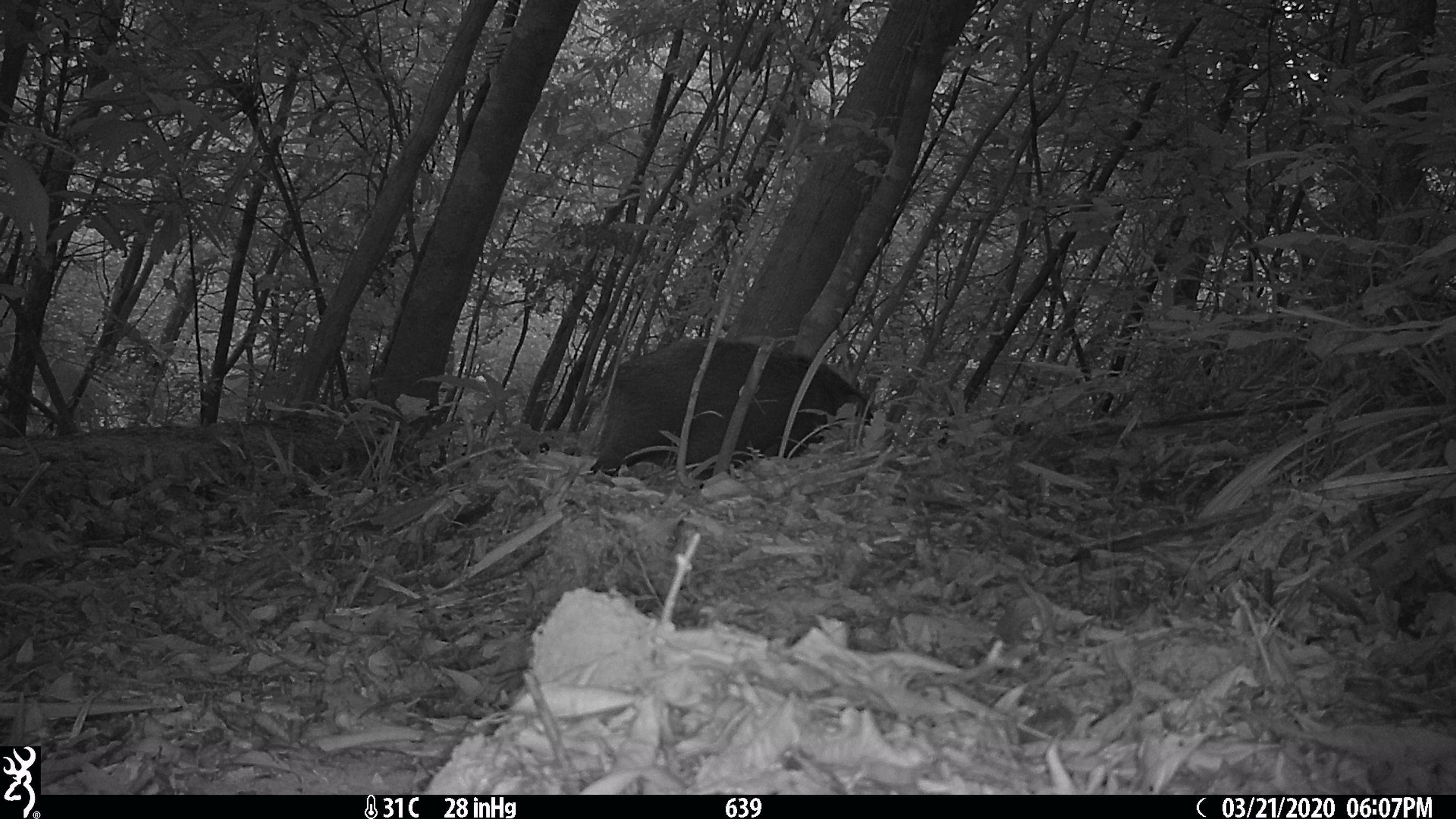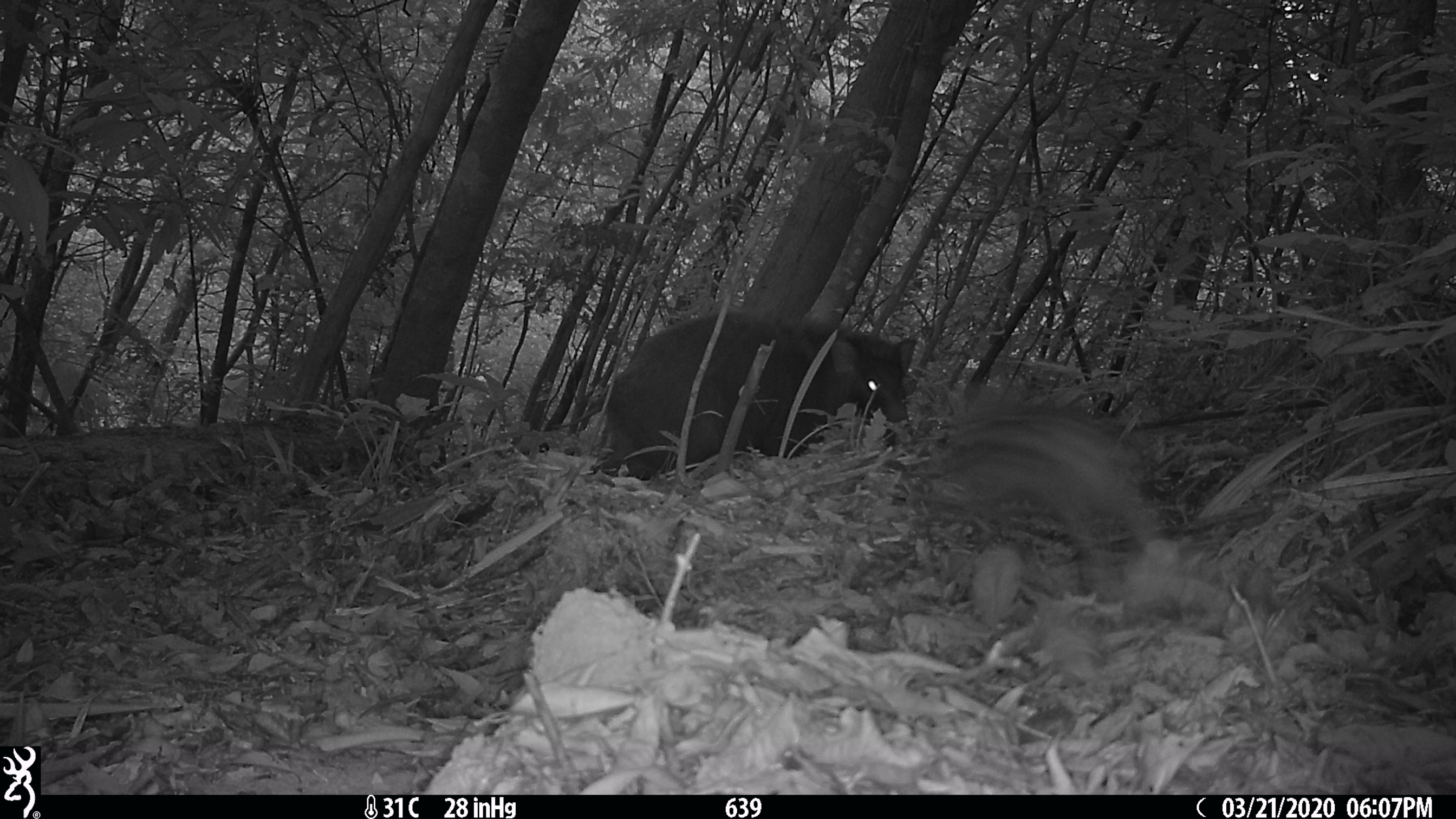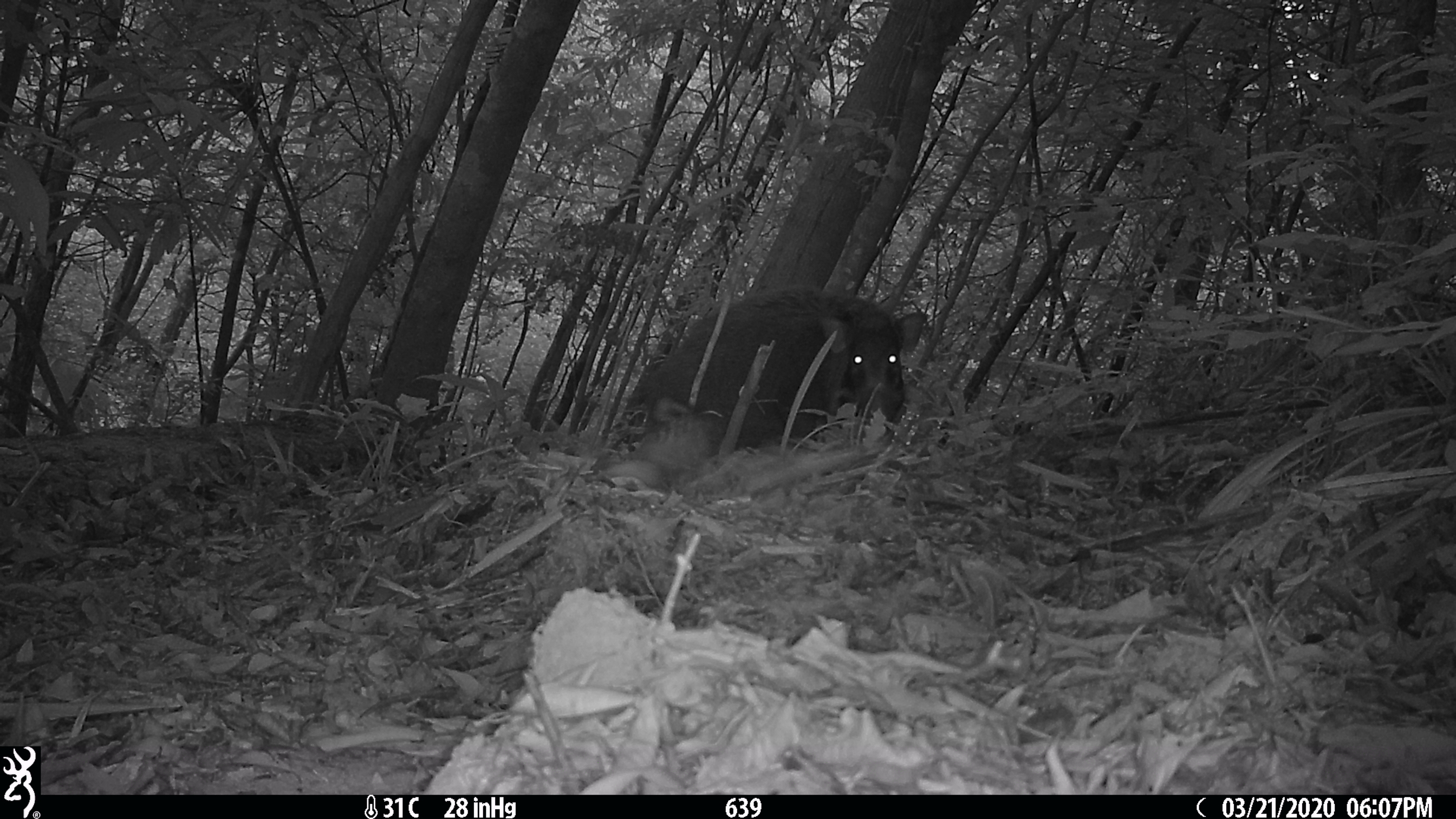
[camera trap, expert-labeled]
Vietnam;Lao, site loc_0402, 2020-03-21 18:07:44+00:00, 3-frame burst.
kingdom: Animalia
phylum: Chordata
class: Mammalia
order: Artiodactyla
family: Suidae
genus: Sus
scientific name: Sus scrofa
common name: eurasian wild pig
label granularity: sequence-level